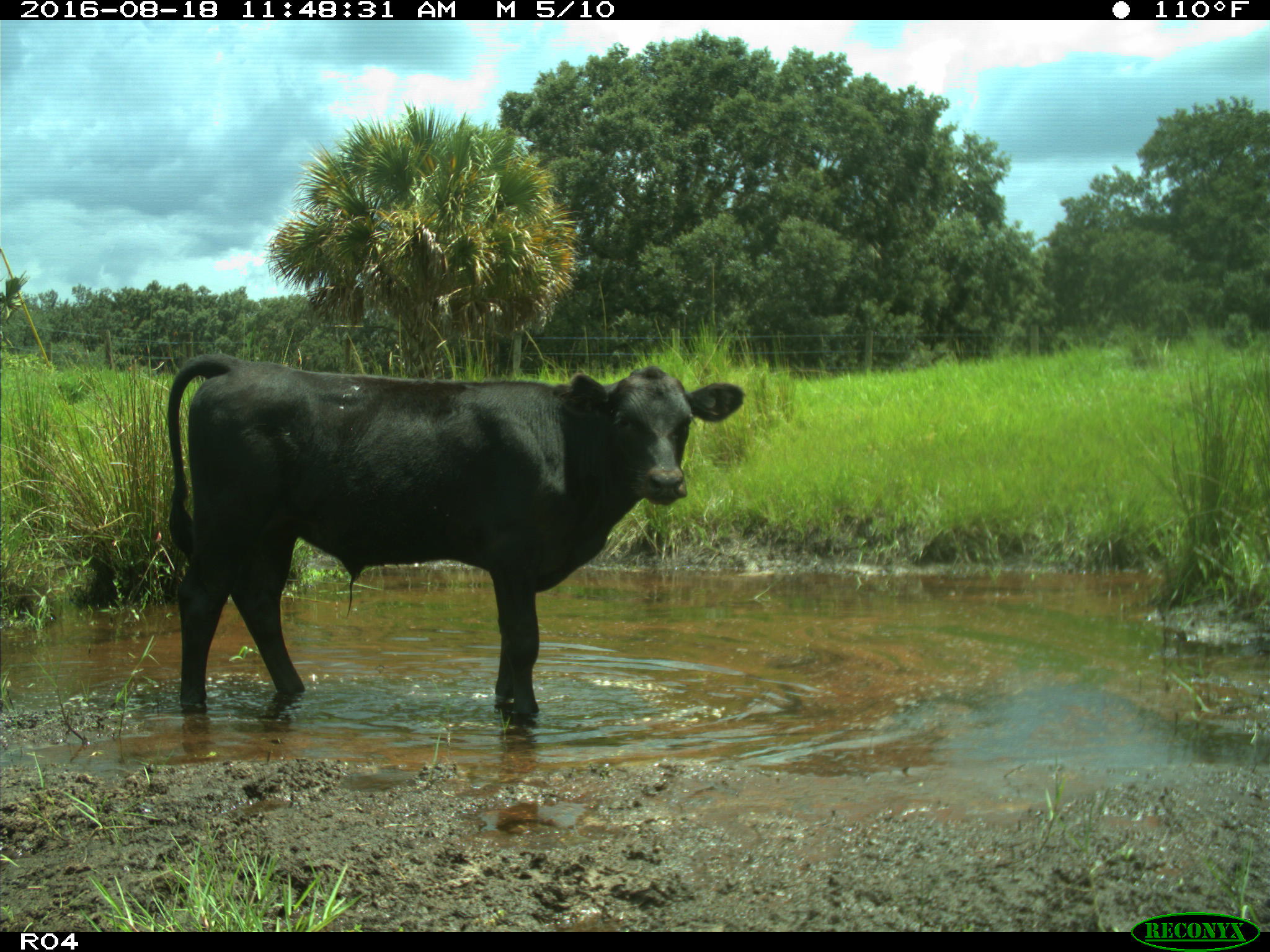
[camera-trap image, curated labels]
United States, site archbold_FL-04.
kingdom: Animalia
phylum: Chordata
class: Mammalia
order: Artiodactyla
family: Bovidae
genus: Bos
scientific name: Bos taurus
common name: domestic cow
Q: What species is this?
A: Bos taurus (domestic cow).